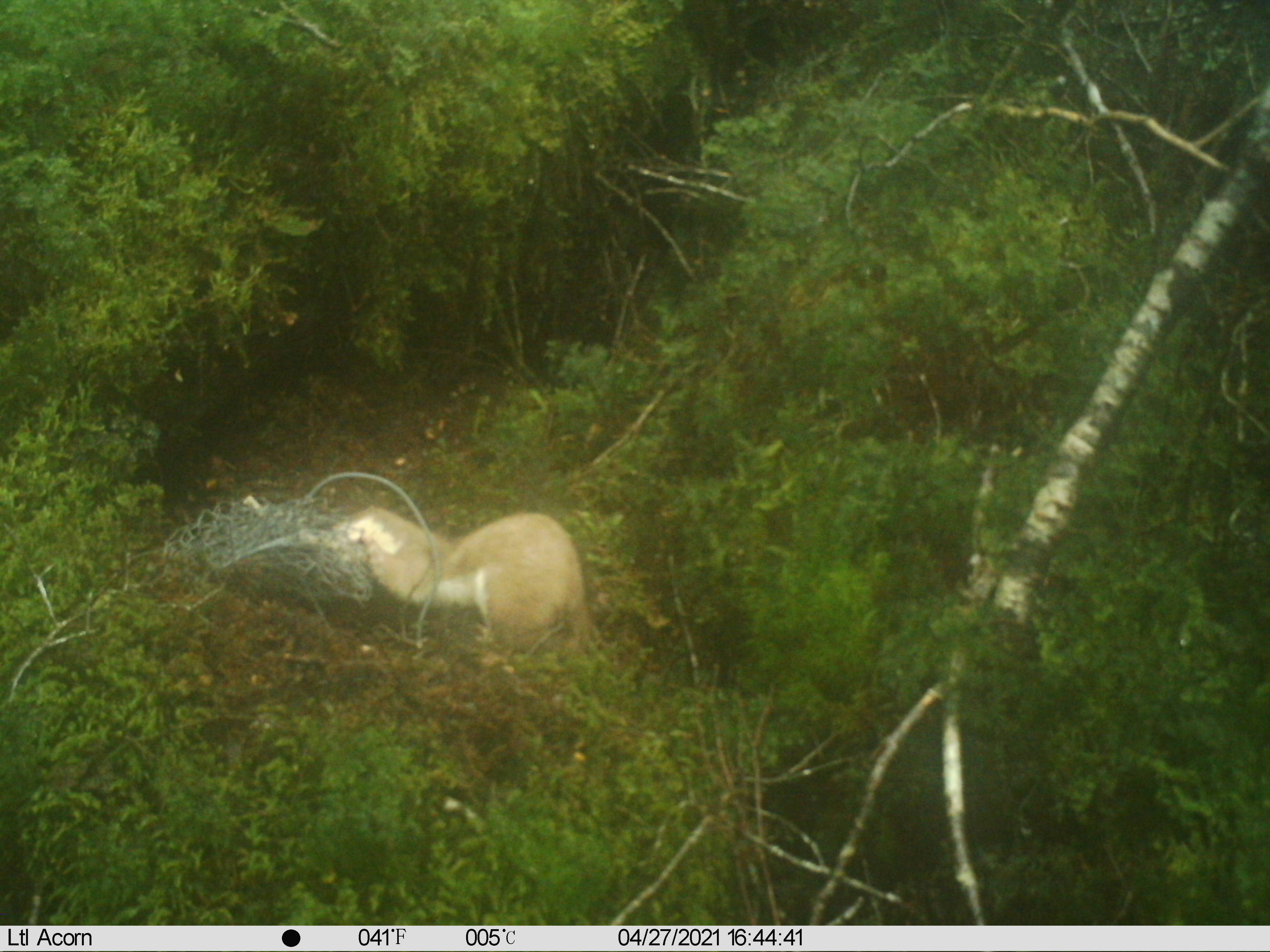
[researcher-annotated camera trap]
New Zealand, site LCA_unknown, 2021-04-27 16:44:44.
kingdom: Animalia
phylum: Chordata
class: Mammalia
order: Carnivora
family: Mustelidae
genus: Mustela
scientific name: Mustela erminea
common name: stoat